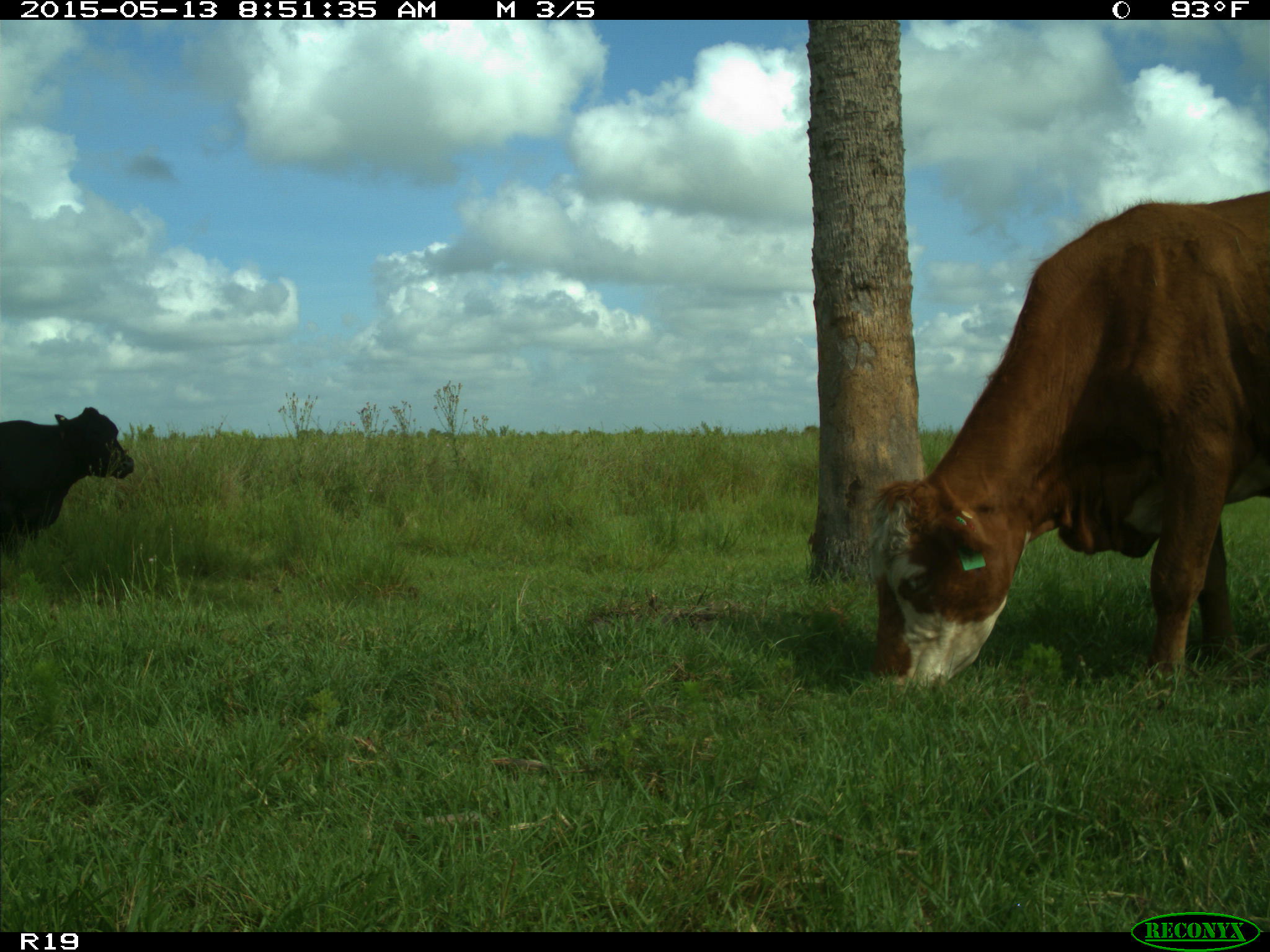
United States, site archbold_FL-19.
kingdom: Animalia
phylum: Chordata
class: Mammalia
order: Artiodactyla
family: Bovidae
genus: Bos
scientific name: Bos taurus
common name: domestic cow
Bos taurus (domestic cow).